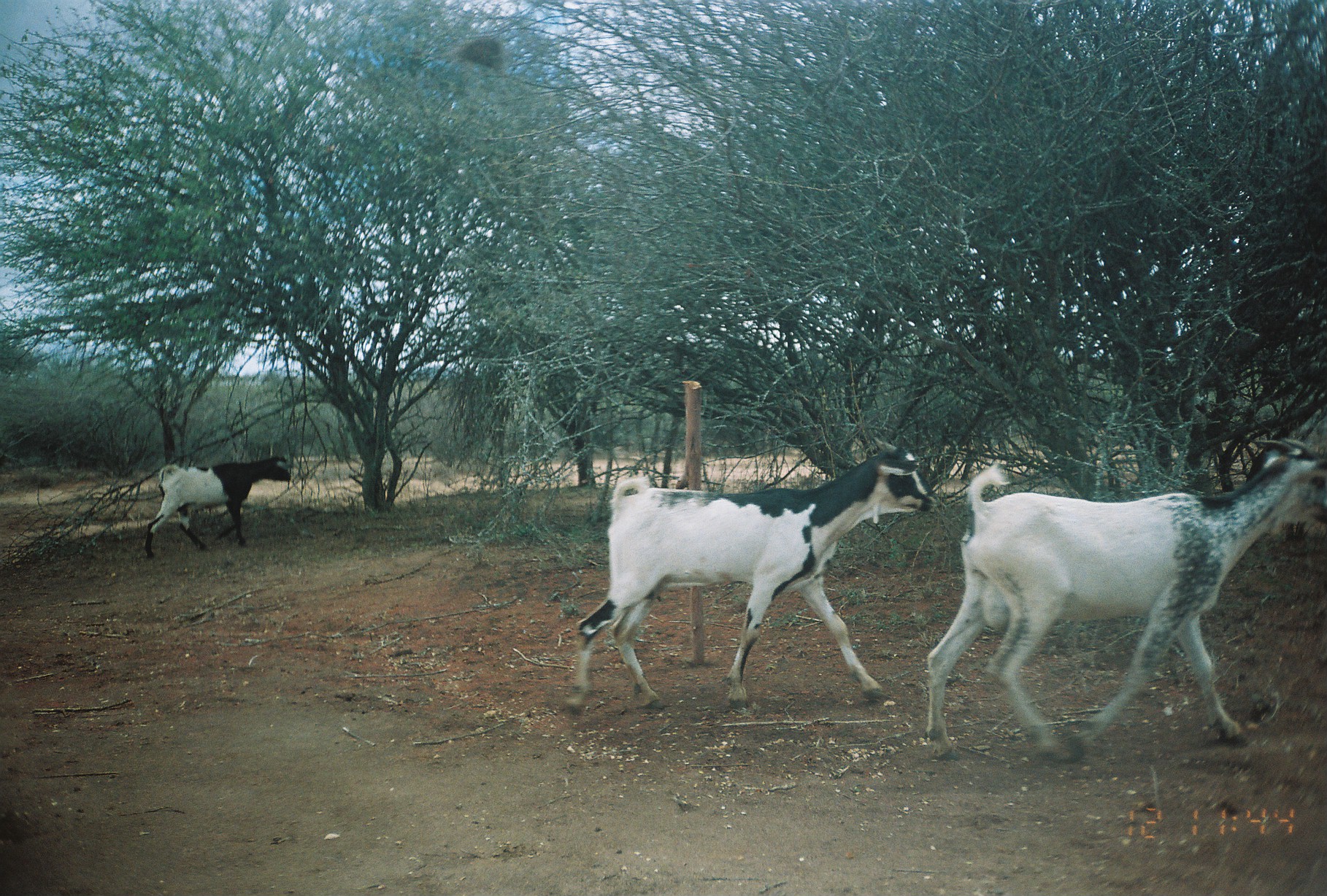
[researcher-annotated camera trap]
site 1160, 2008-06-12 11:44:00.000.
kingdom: Animalia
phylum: Chordata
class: Mammalia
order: Artiodactyla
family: Bovidae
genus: Capra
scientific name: Capra aegagrus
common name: wild goat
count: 3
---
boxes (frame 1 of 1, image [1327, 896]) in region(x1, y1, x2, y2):
capra aegagrus: region(923, 439, 1327, 767); region(560, 436, 943, 719); region(142, 452, 293, 560)